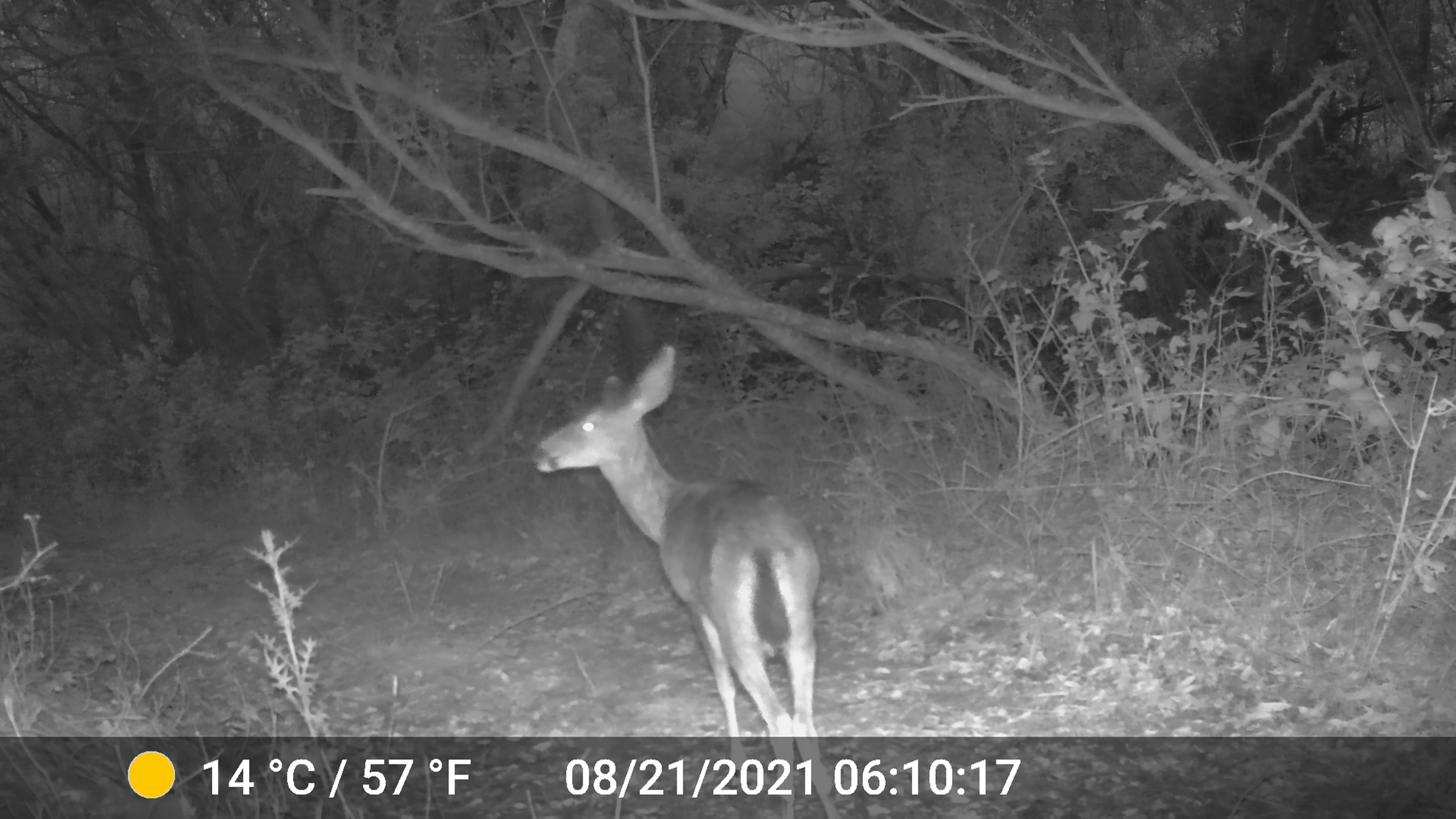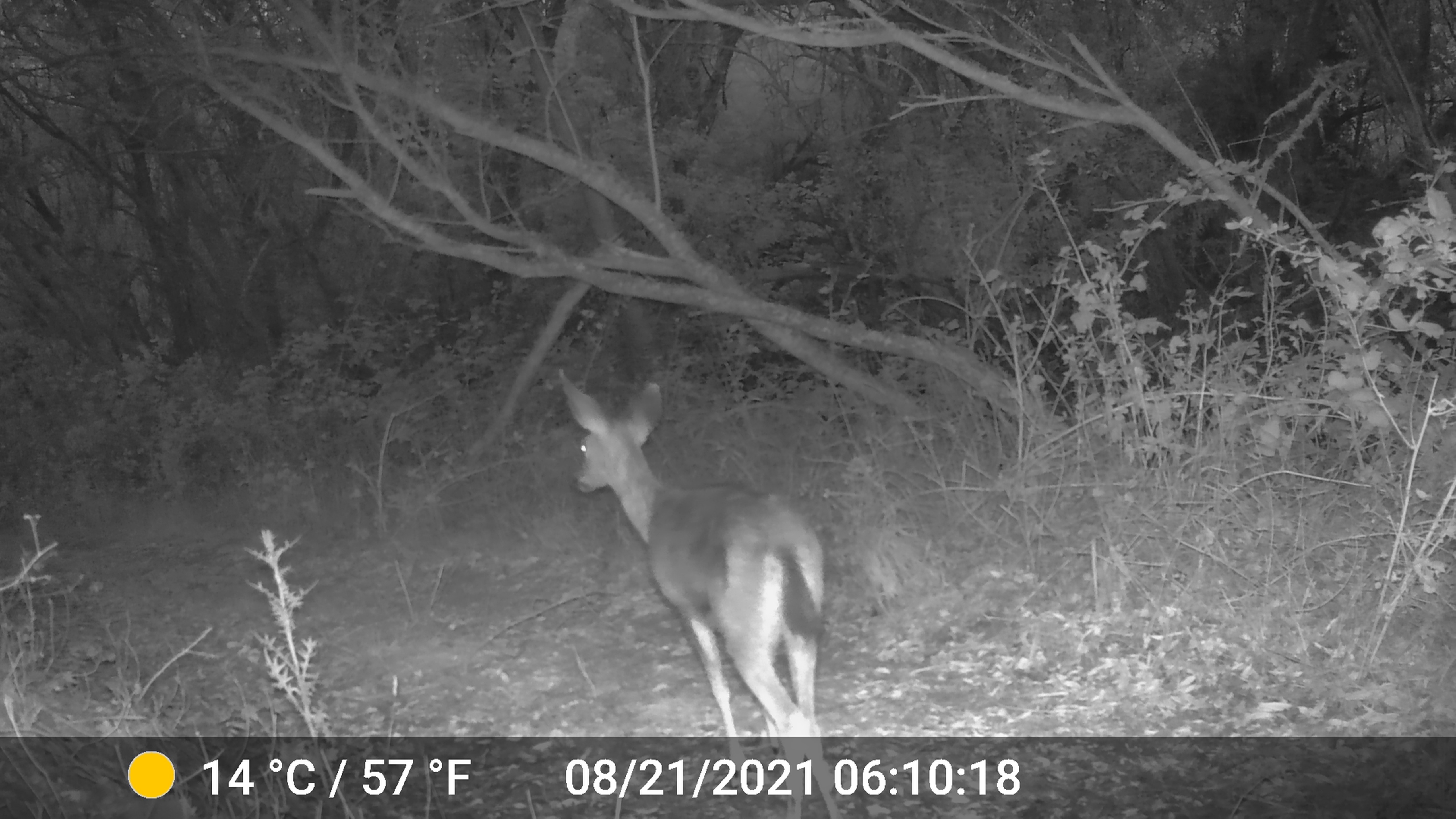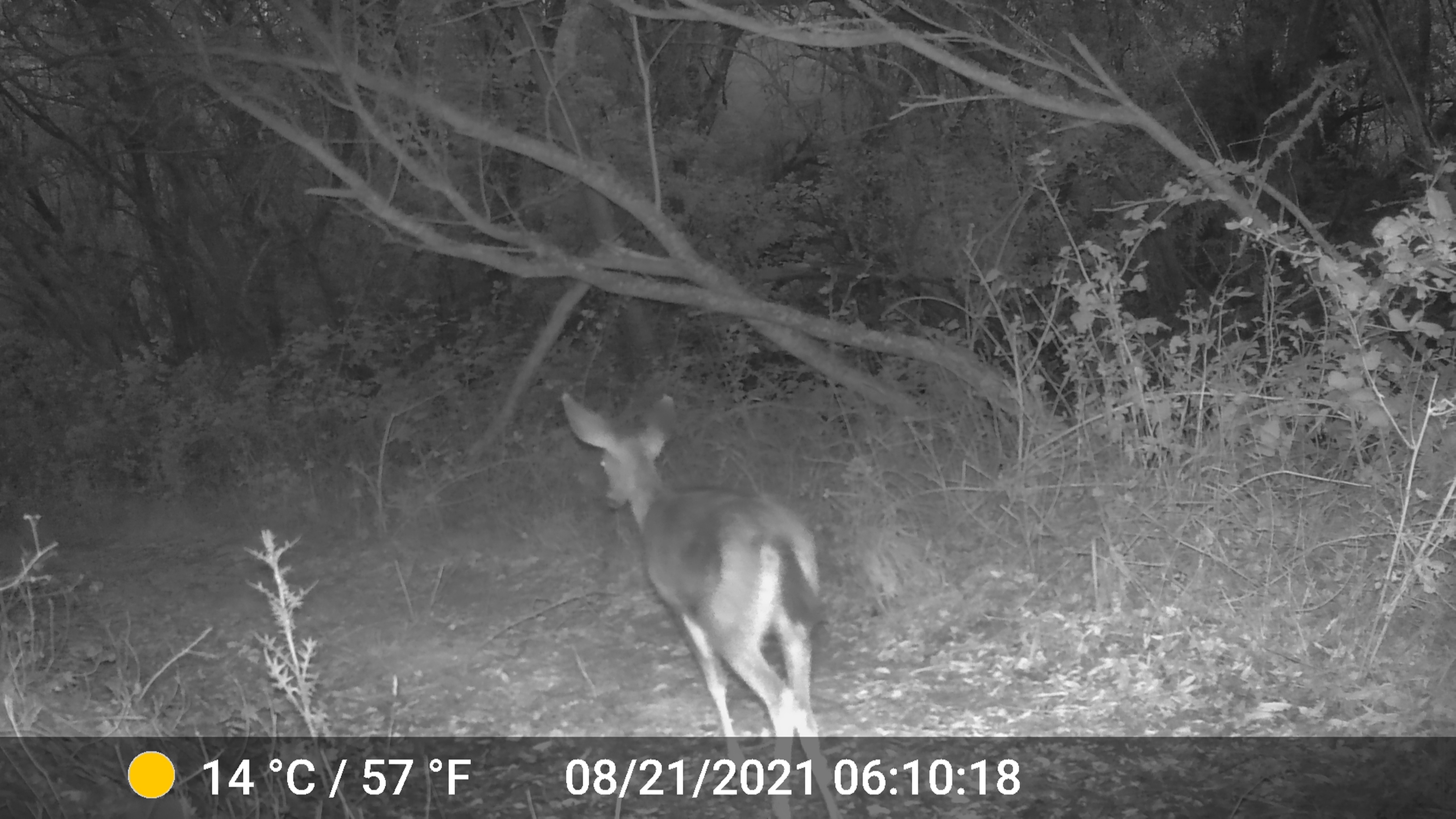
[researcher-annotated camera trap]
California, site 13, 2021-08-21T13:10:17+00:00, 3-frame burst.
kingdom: Animalia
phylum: Chordata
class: Mammalia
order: Artiodactyla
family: Cervidae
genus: Odocoileus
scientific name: Odocoileus hemionus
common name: mule deer